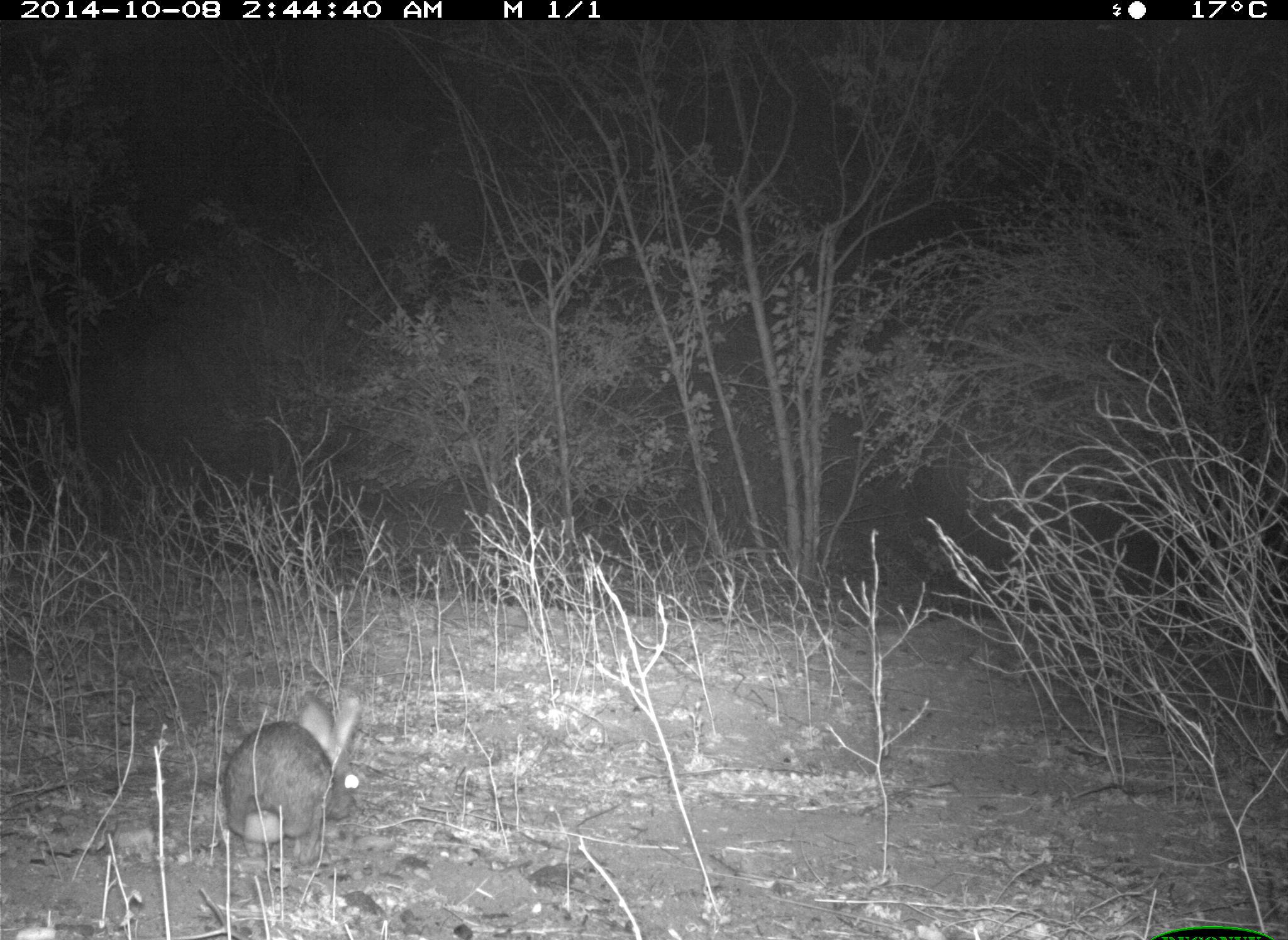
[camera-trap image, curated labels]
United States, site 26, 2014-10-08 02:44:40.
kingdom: Animalia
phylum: Chordata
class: Mammalia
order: Lagomorpha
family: Leporidae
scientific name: Leporidae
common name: rabbits and hares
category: rabbit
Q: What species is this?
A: Rabbit (rabbits and hares) (Leporidae).